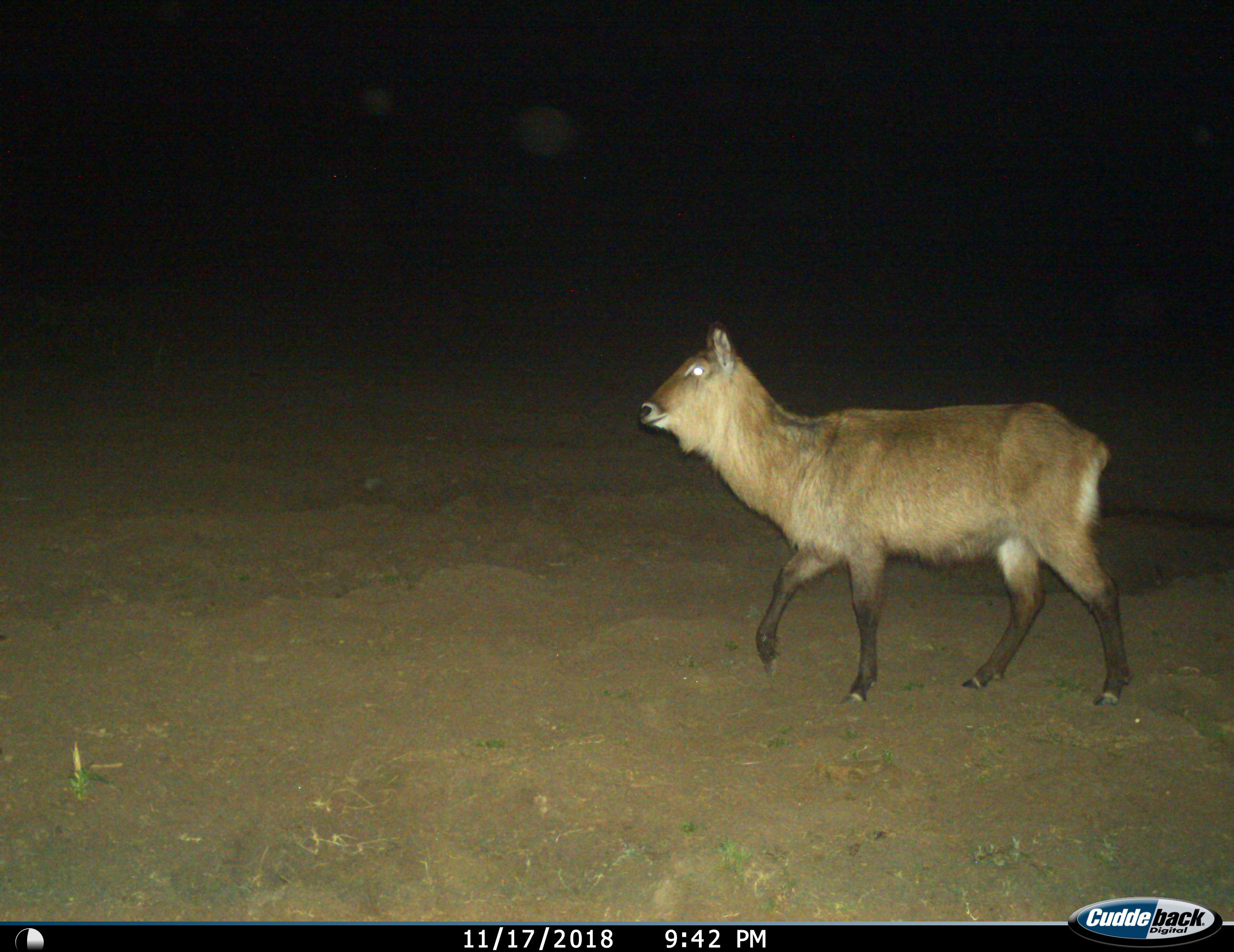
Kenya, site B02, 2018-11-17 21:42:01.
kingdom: Animalia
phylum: Chordata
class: Mammalia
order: Artiodactyla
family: Bovidae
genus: Kobus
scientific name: Kobus ellipsiprymnus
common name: waterbuck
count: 1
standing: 20%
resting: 0%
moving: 90%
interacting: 0%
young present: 0%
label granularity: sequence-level